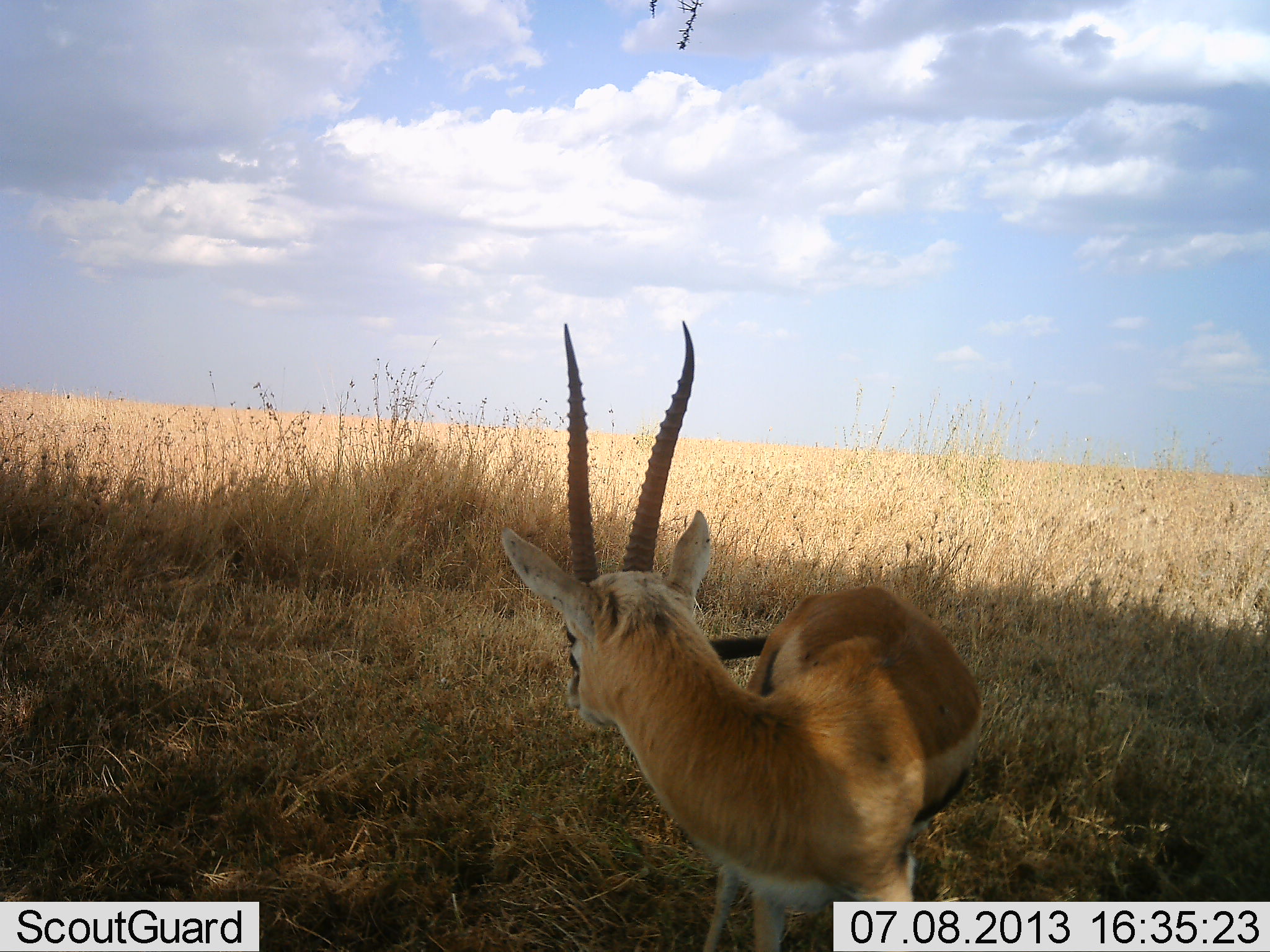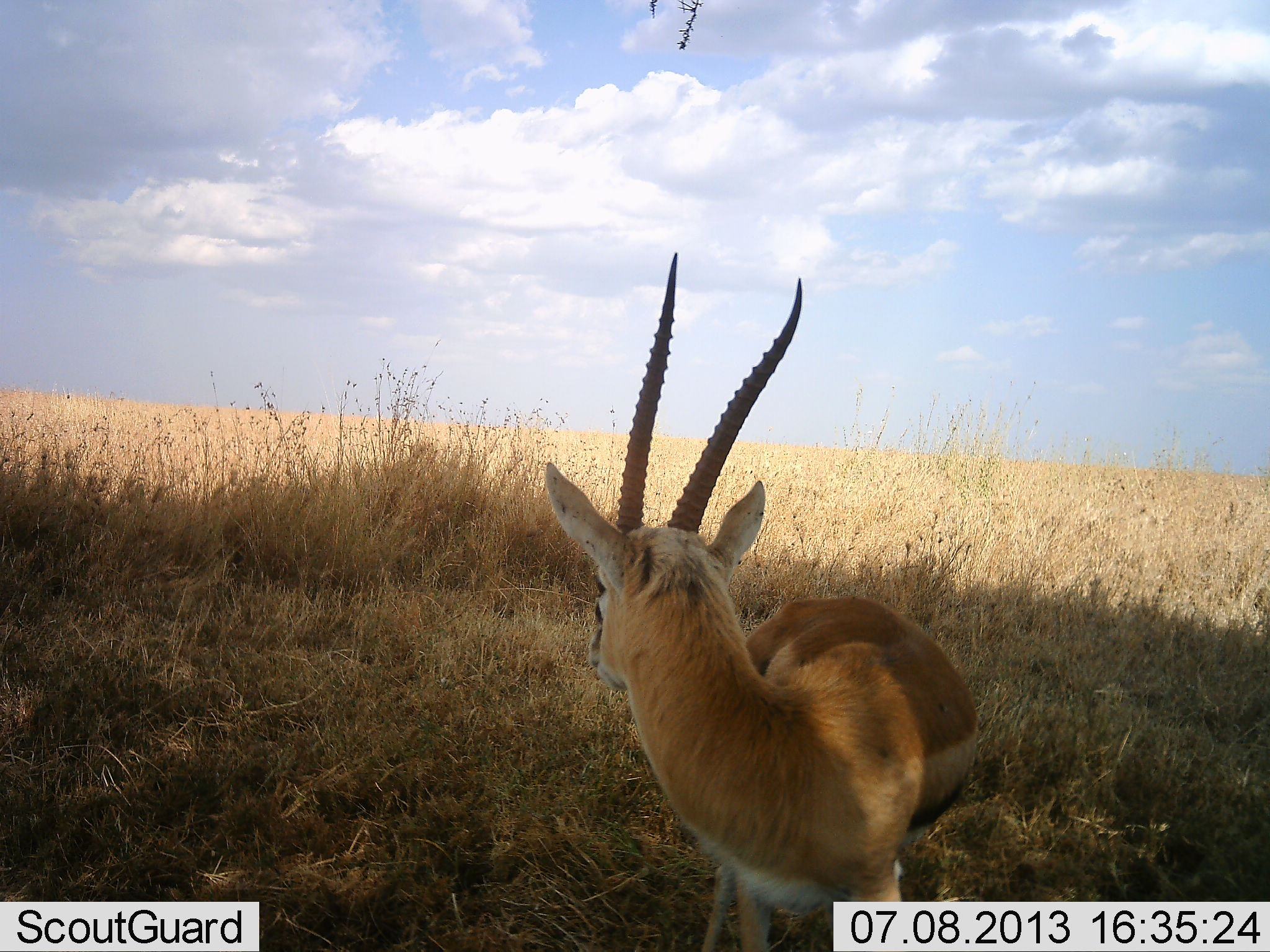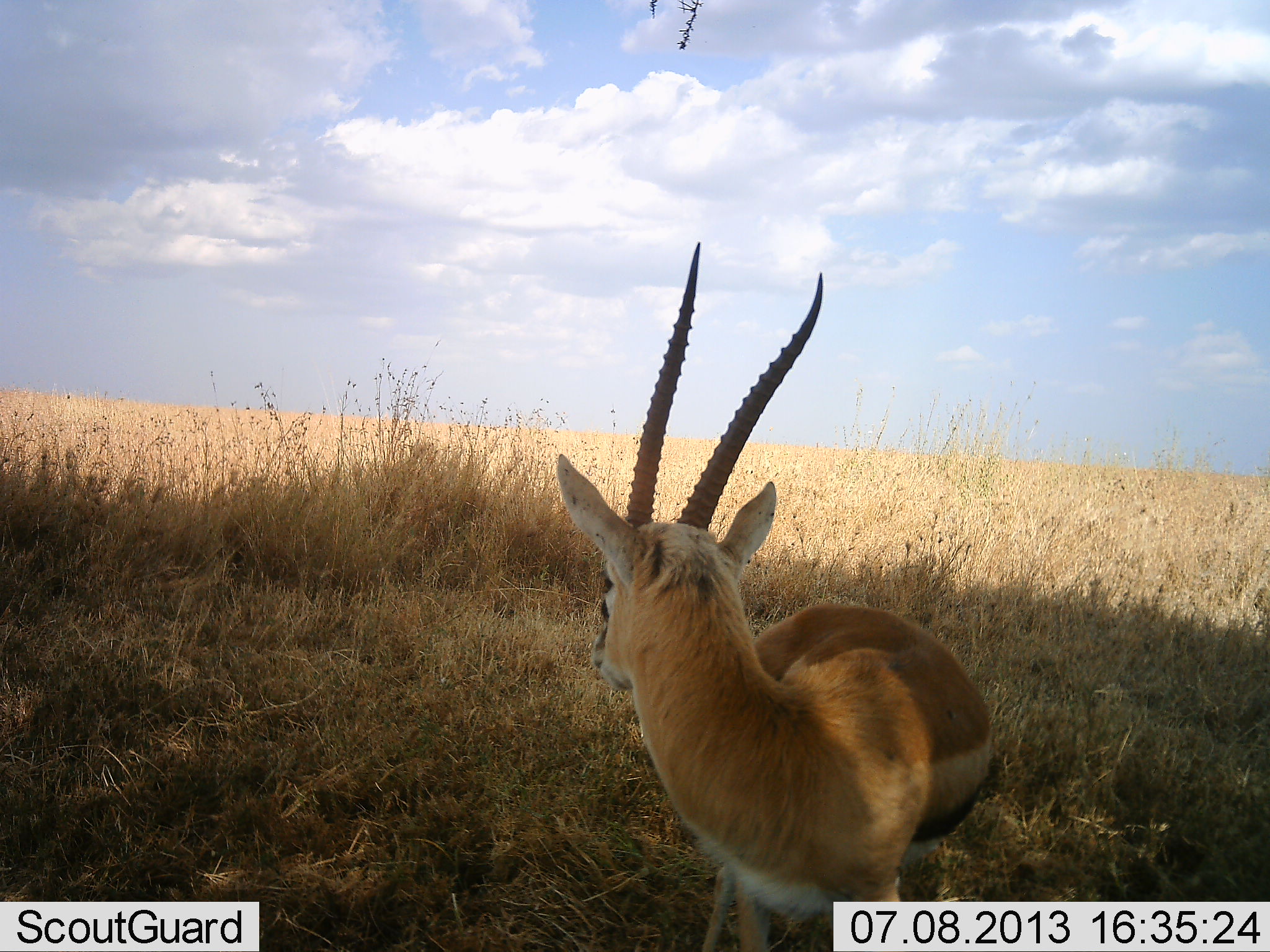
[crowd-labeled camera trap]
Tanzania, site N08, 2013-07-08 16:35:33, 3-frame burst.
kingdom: Animalia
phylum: Chordata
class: Mammalia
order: Artiodactyla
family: Bovidae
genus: Eudorcas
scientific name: Eudorcas thomsonii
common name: thomson's gazelle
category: gazellethomsons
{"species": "gazellethomsons (thomson's gazelle) (Eudorcas thomsonii)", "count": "1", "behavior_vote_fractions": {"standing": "100%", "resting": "0%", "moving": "0%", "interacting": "0%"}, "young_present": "0%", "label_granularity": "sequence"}